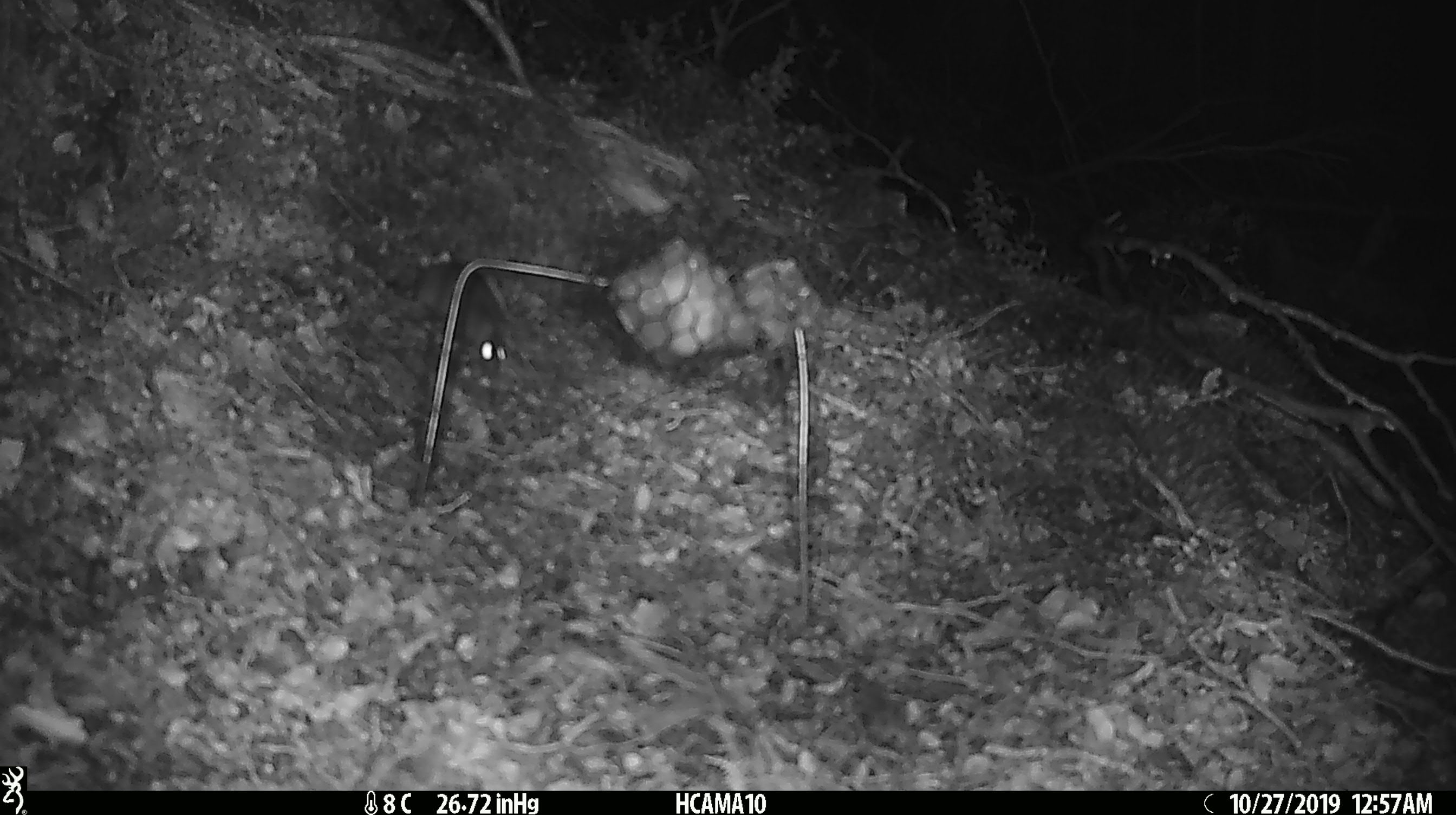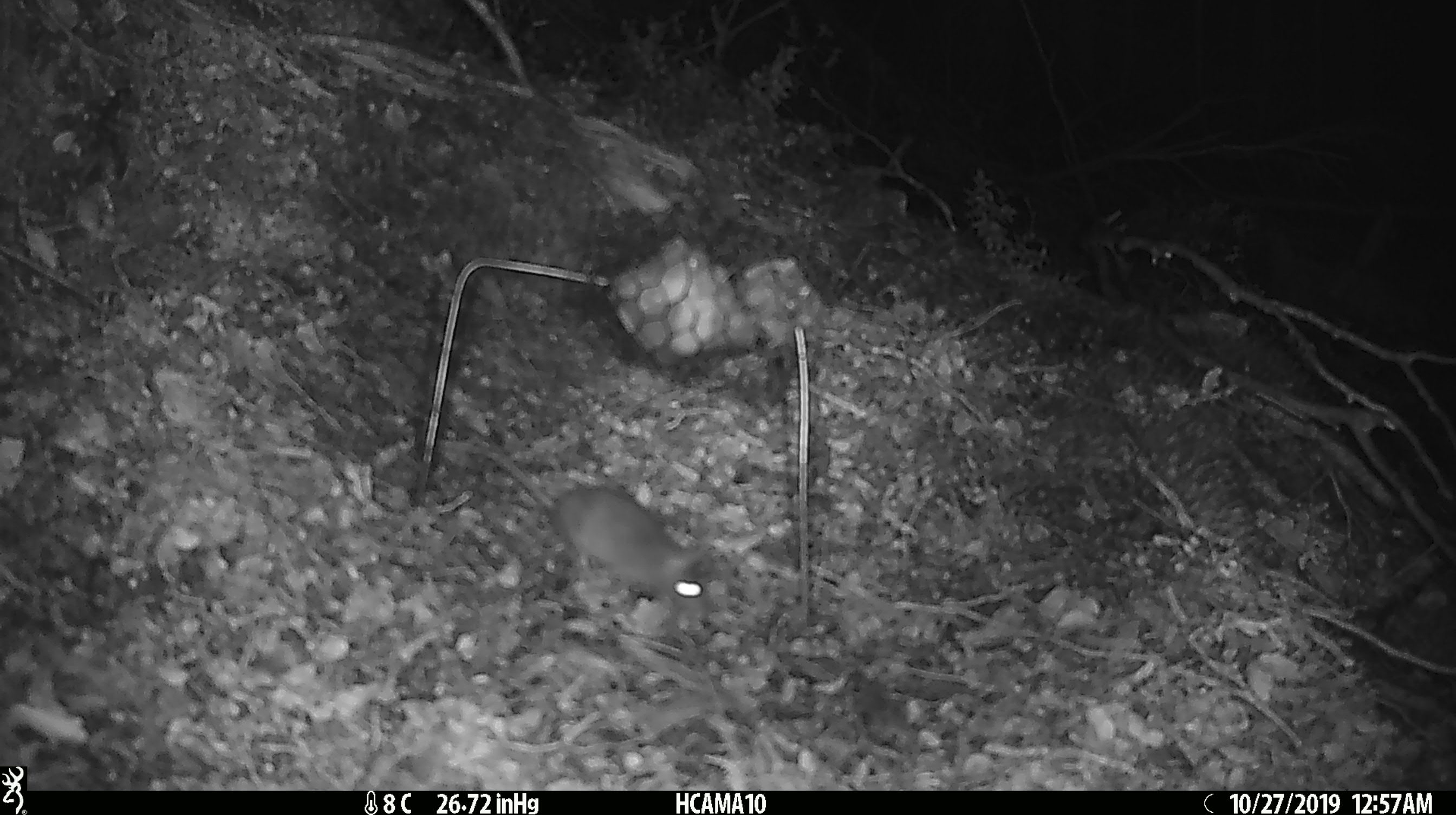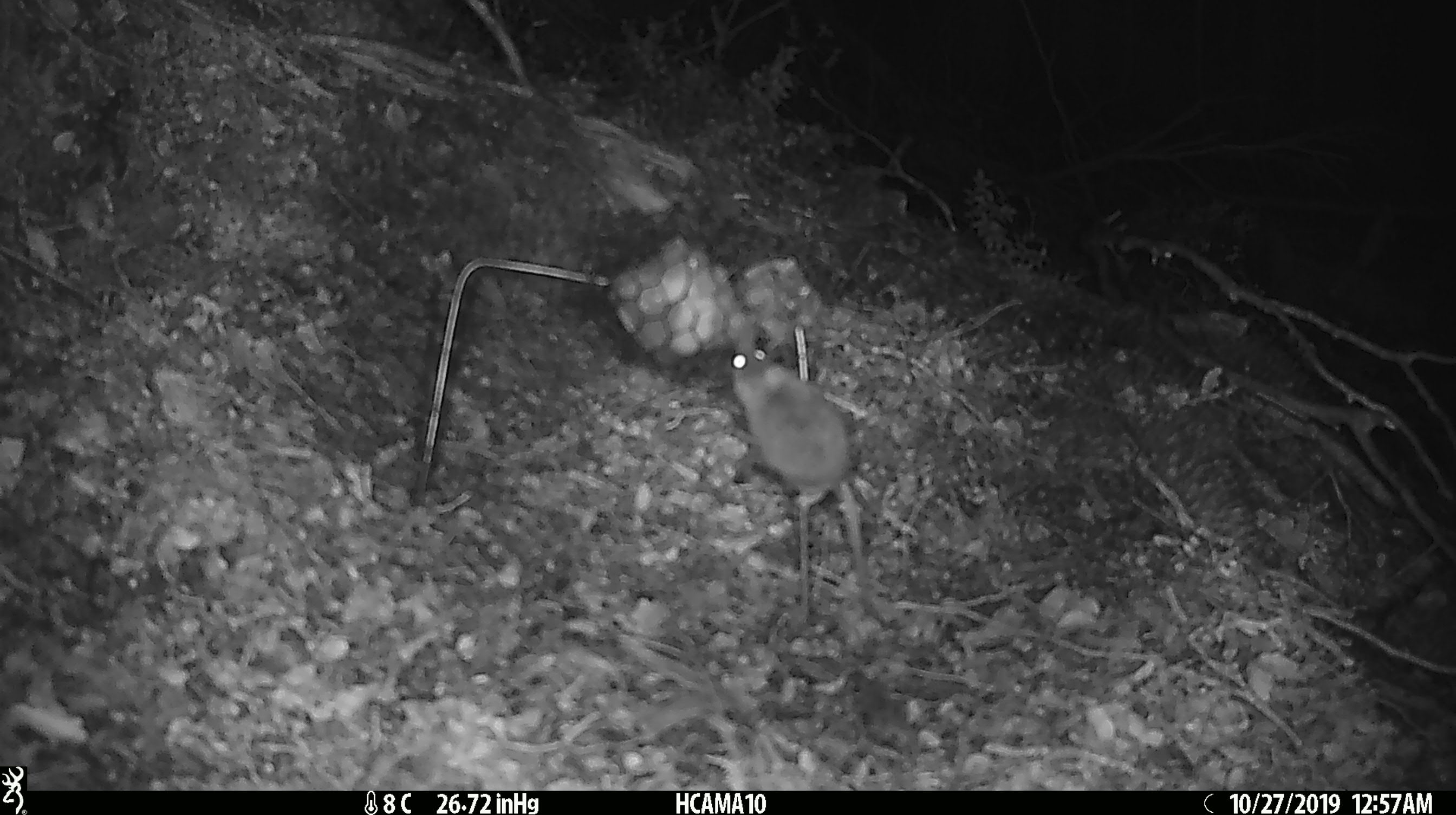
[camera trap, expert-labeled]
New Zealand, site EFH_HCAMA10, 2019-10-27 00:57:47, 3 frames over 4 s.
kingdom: Animalia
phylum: Chordata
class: Mammalia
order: Rodentia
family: Muridae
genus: Mus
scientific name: Mus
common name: mouse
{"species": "mouse (Mus)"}